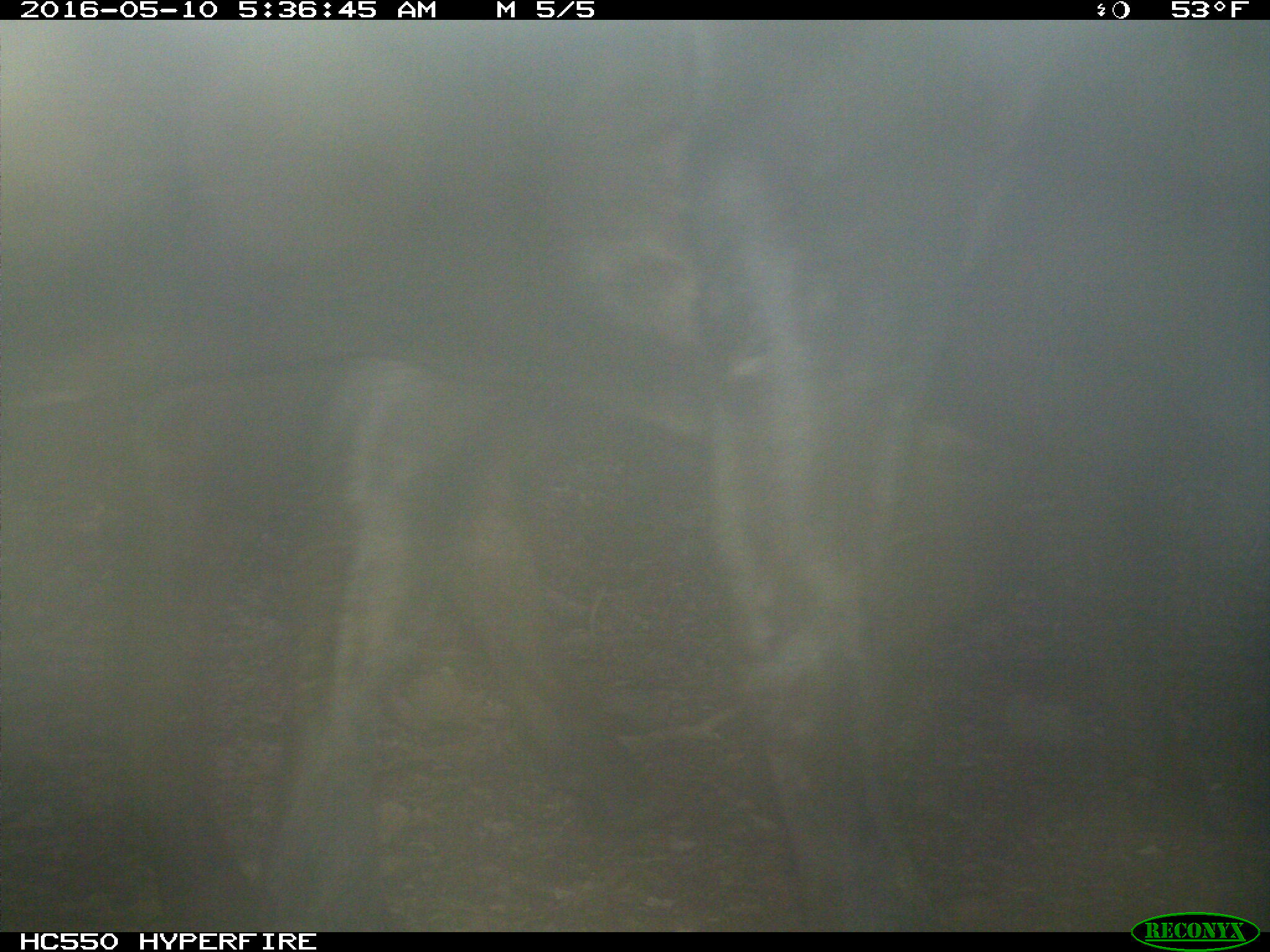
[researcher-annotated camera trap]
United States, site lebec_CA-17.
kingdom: Animalia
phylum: Chordata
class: Mammalia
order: Artiodactyla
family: Bovidae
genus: Bos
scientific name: Bos taurus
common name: domestic cow